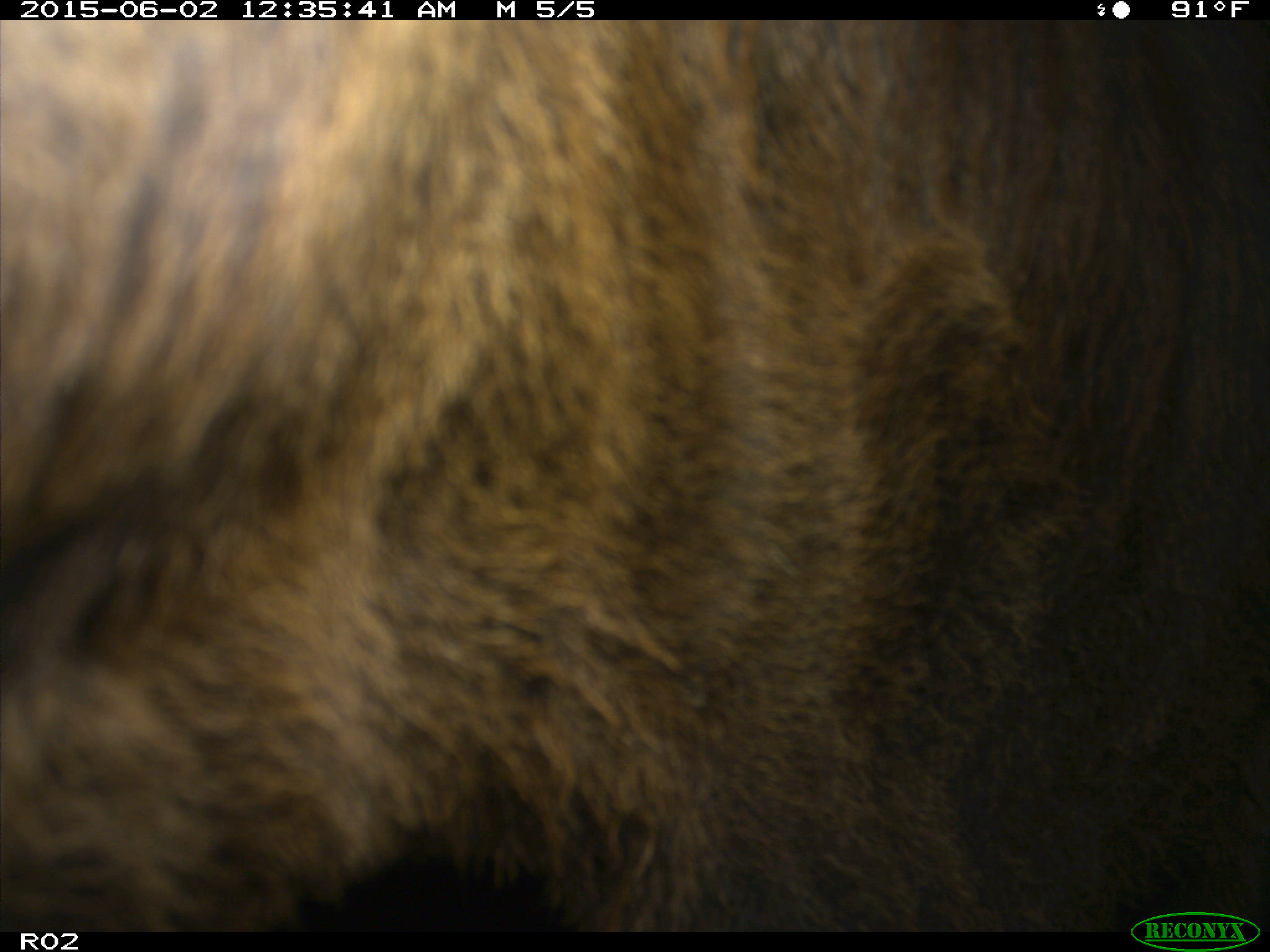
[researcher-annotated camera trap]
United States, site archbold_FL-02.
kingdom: Animalia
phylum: Chordata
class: Mammalia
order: Artiodactyla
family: Bovidae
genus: Bos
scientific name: Bos taurus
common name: domestic cow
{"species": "Bos taurus (domestic cow)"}